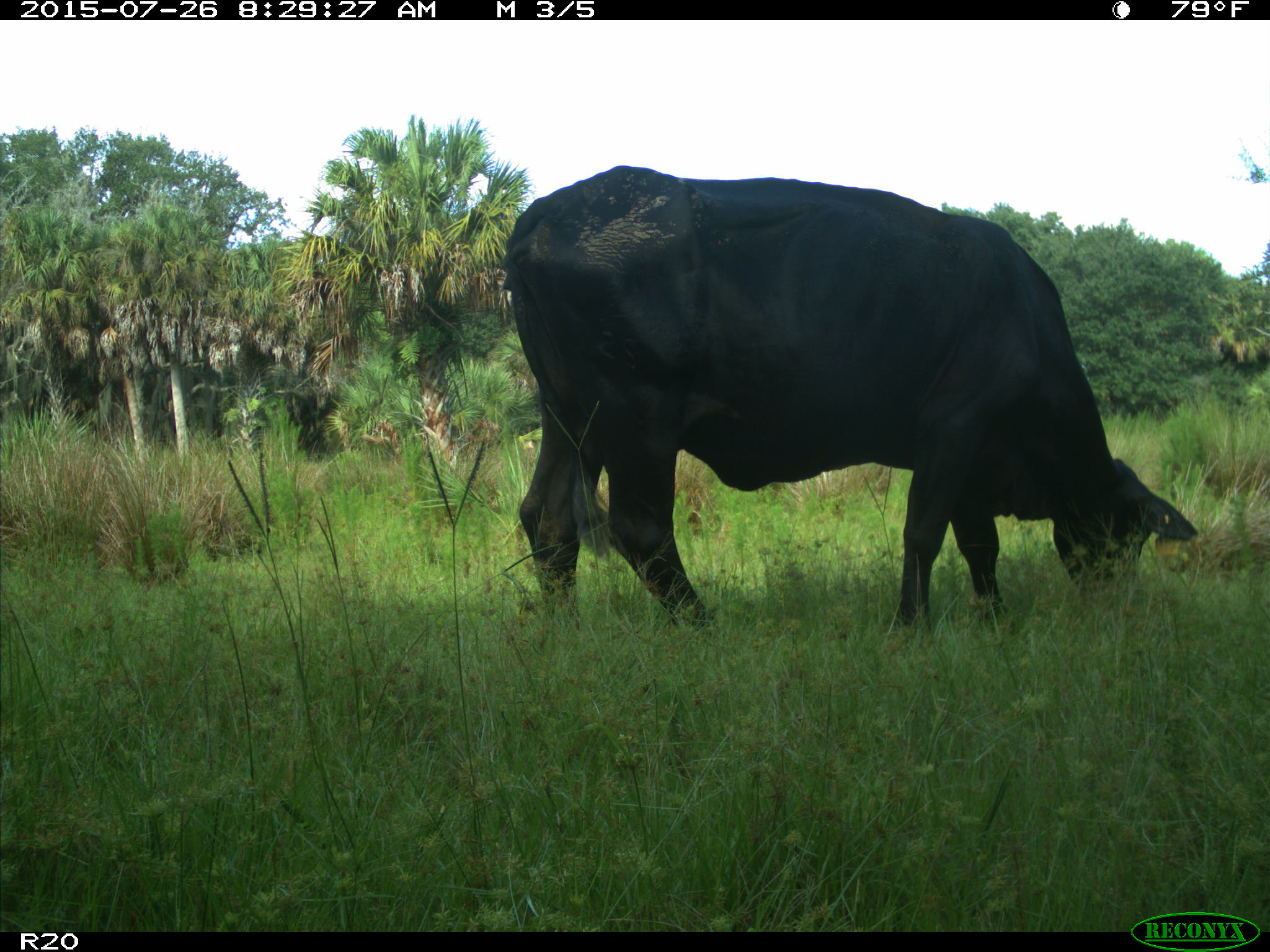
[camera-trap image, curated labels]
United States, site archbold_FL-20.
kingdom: Animalia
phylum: Chordata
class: Mammalia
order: Artiodactyla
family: Bovidae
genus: Bos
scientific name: Bos taurus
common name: domestic cow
Bos taurus (domestic cow).